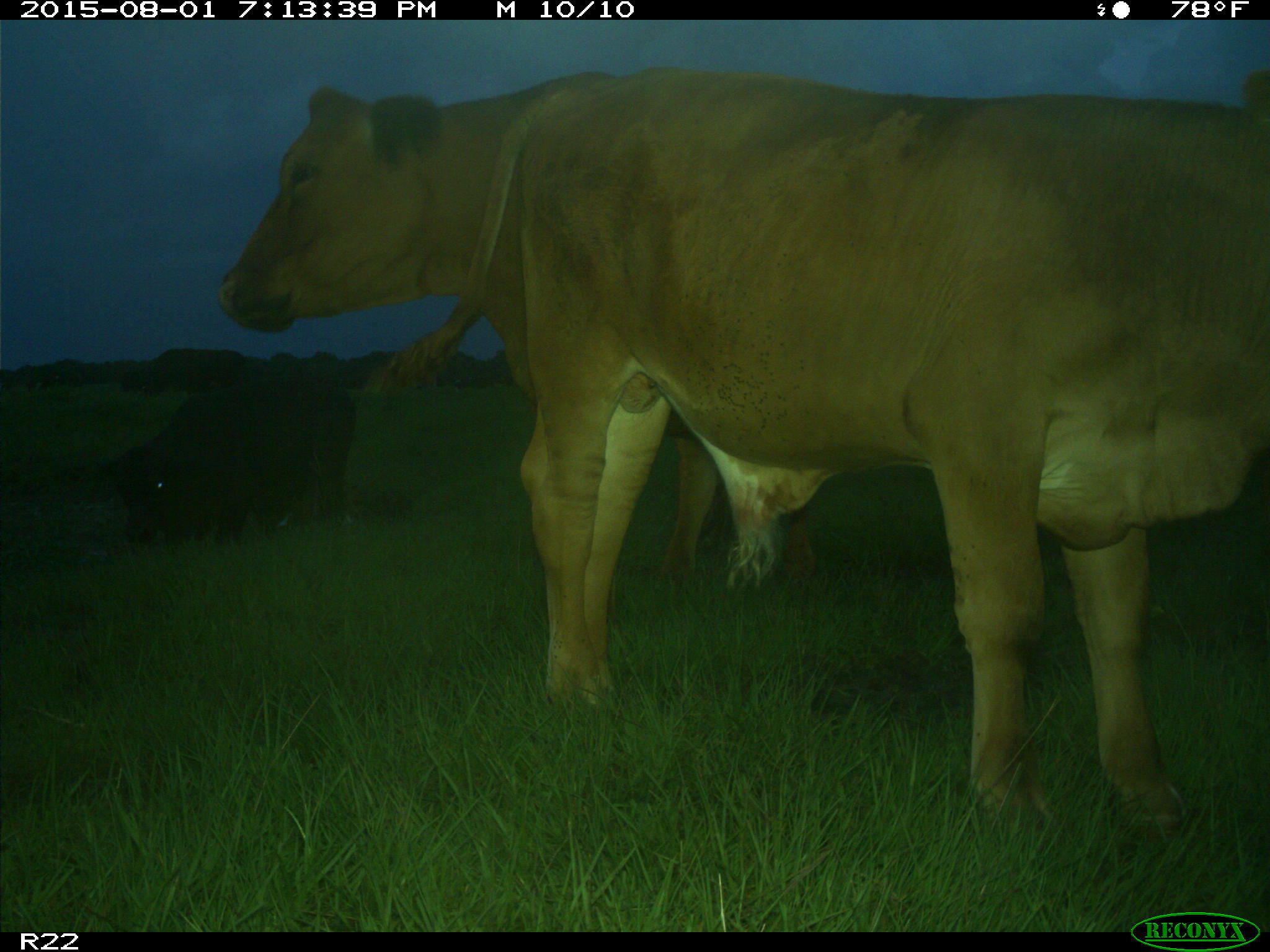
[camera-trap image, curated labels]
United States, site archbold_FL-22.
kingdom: Animalia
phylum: Chordata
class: Mammalia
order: Artiodactyla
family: Bovidae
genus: Bos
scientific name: Bos taurus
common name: domestic cow